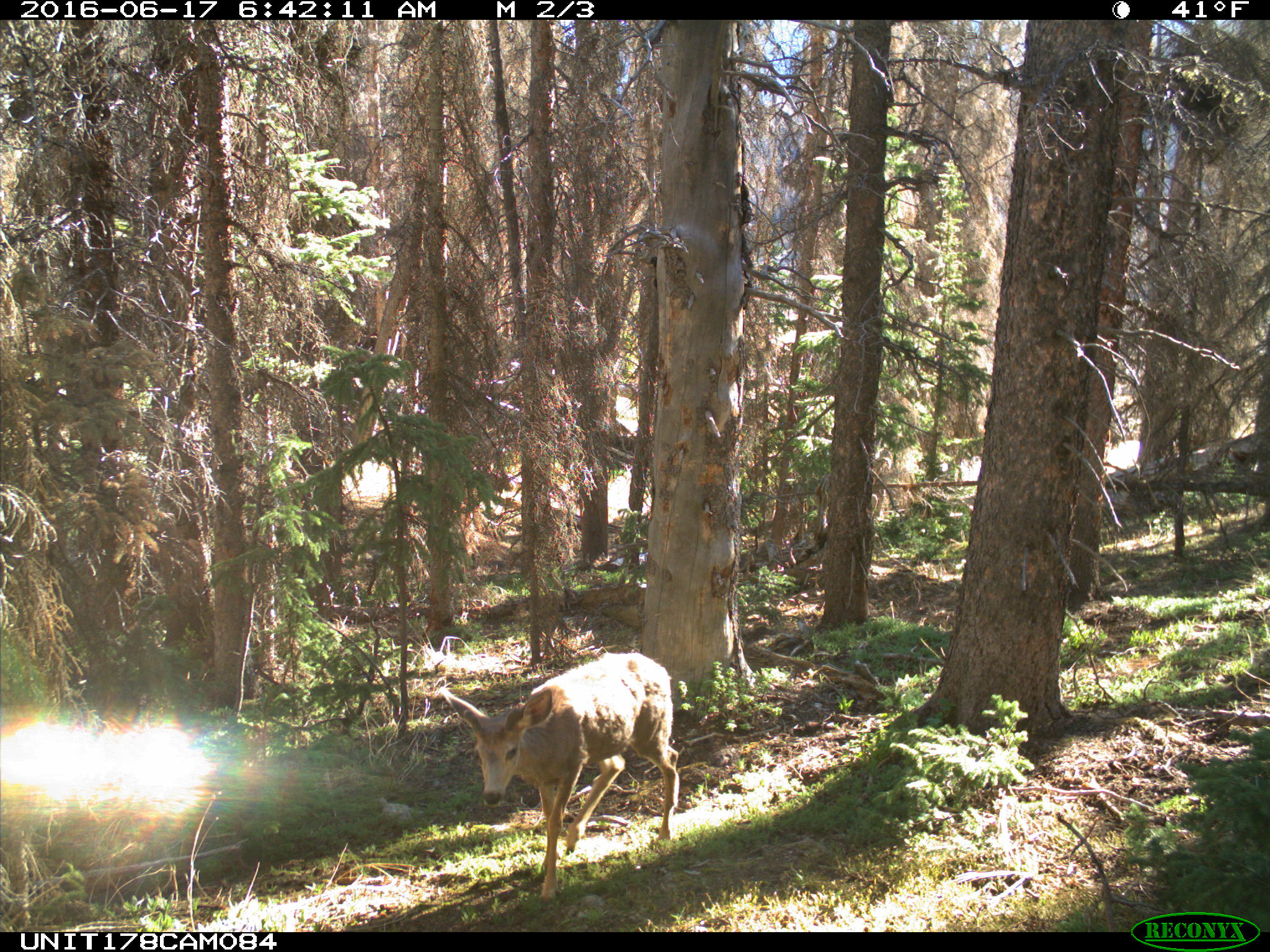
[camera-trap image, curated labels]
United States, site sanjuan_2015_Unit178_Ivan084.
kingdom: Animalia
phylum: Chordata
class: Mammalia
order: Artiodactyla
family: Cervidae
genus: Odocoileus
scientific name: Odocoileus hemionus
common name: mule deer